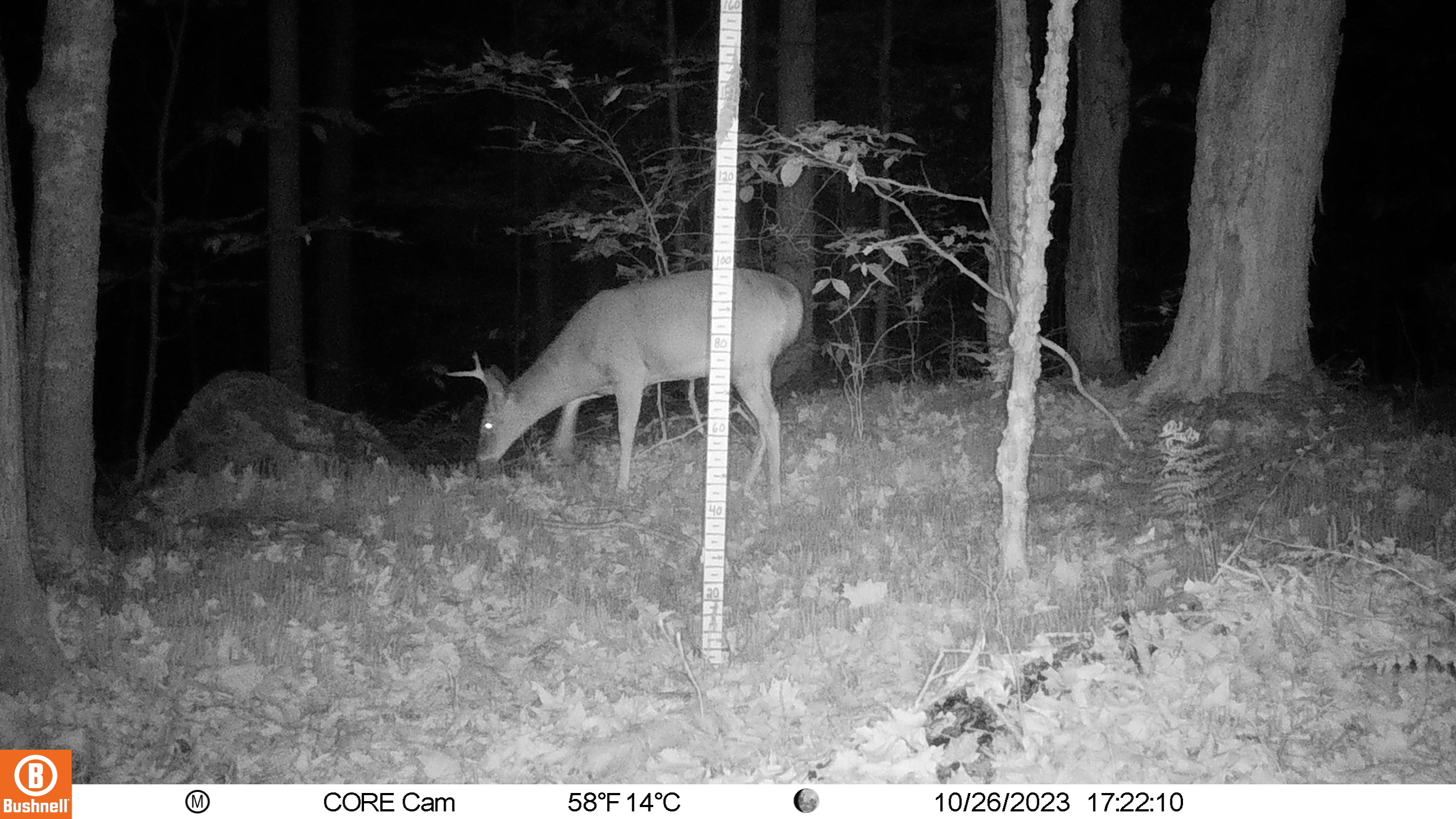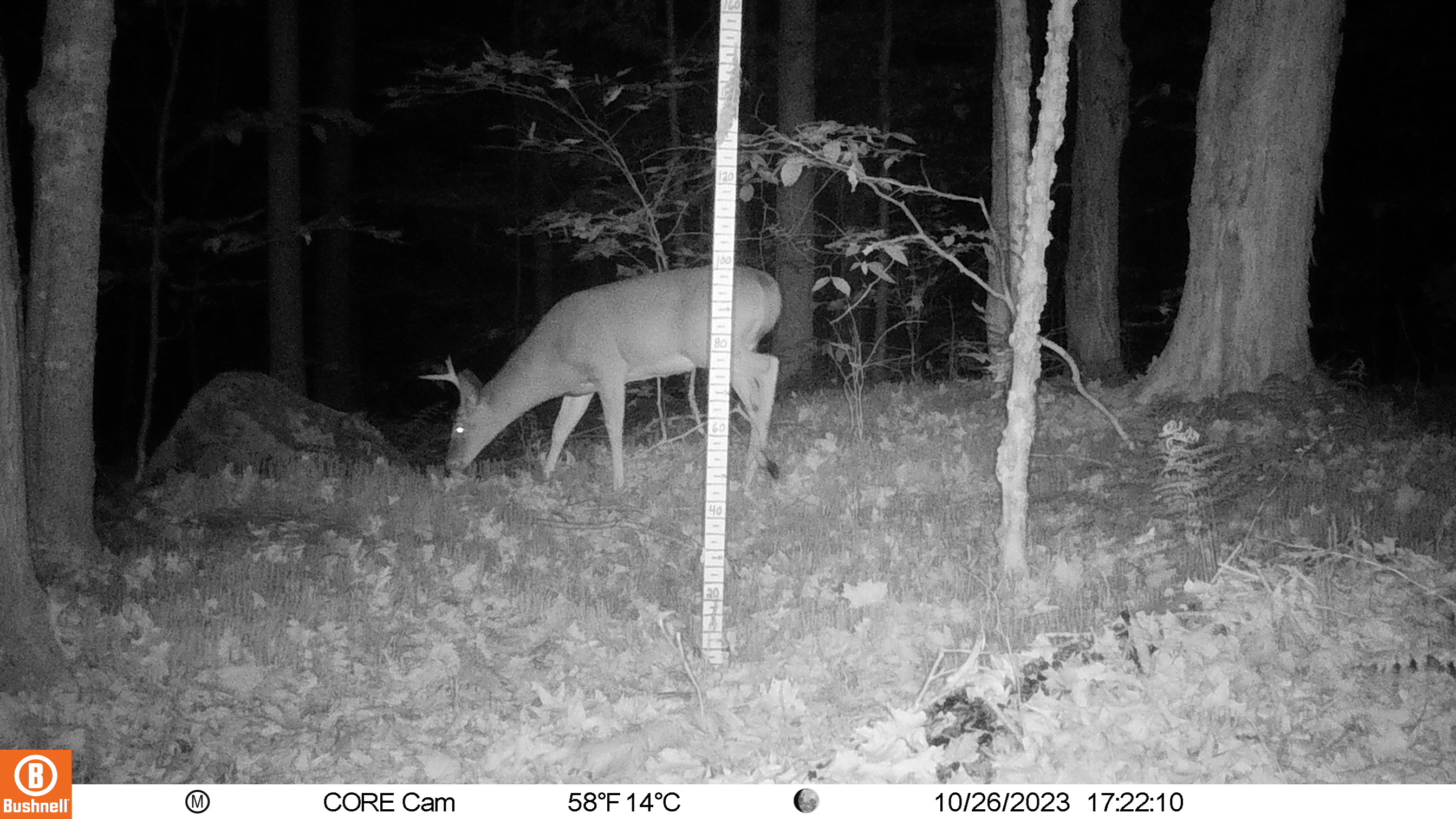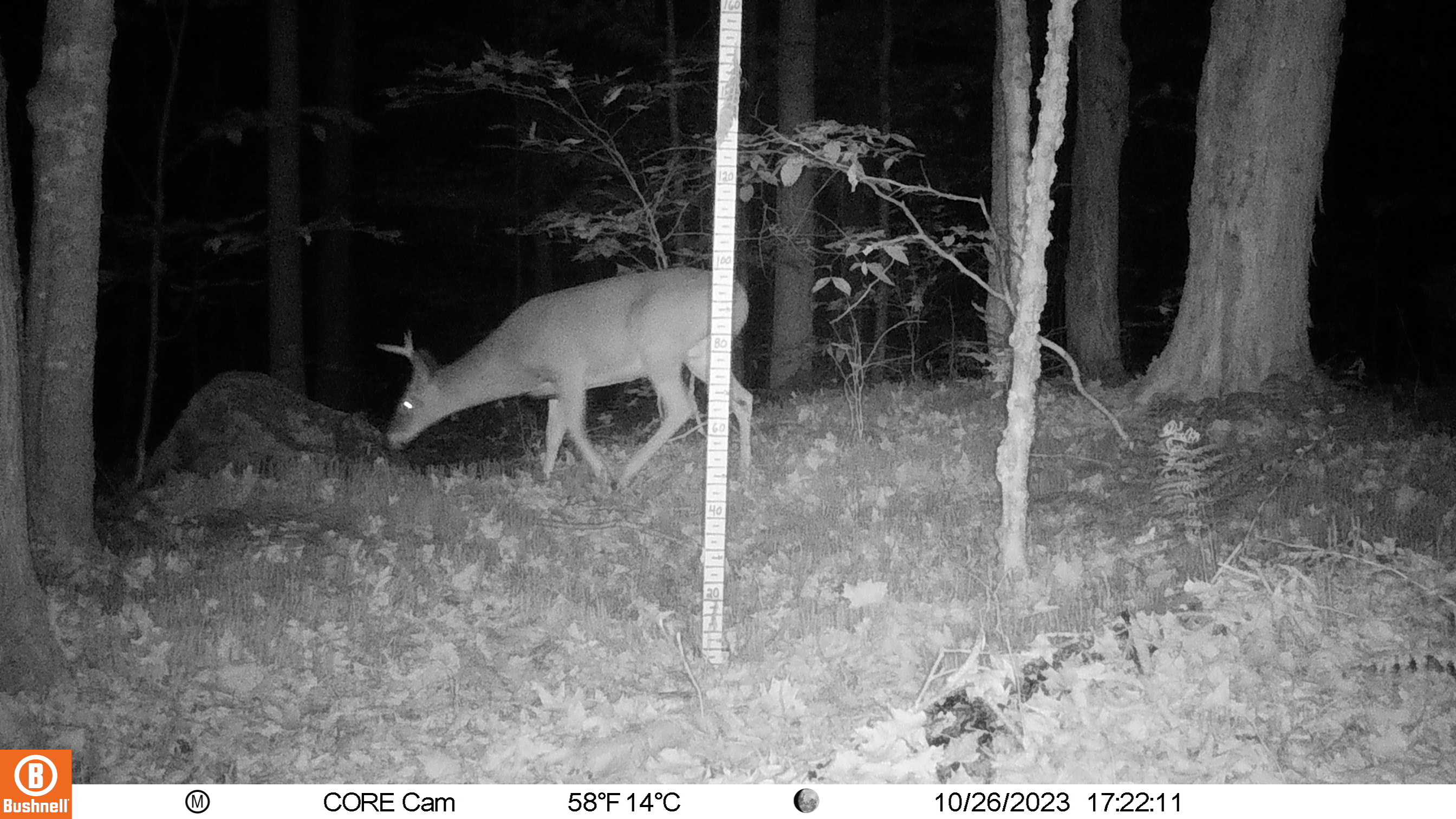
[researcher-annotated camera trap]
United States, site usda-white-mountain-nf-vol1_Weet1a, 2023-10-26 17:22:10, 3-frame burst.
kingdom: Animalia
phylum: Chordata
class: Mammalia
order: Artiodactyla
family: Cervidae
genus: Odocoileus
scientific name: Odocoileus virginianus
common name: white-tailed deer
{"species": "white-tailed deer (Odocoileus virginianus)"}